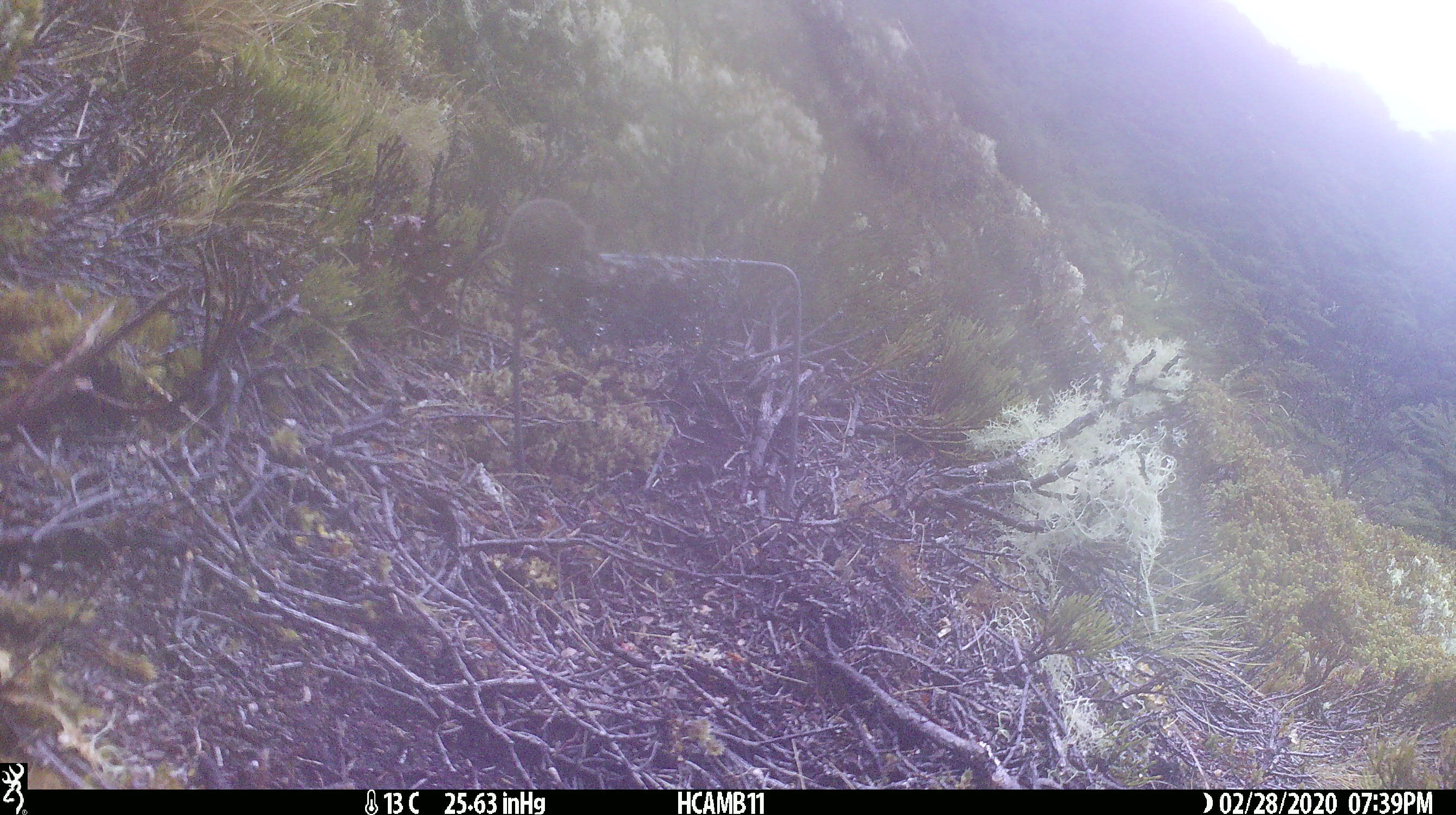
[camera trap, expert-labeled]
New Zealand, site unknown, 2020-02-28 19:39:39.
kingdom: Animalia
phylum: Chordata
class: Mammalia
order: Rodentia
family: Muridae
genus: Mus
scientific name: Mus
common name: mouse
Mouse (Mus).